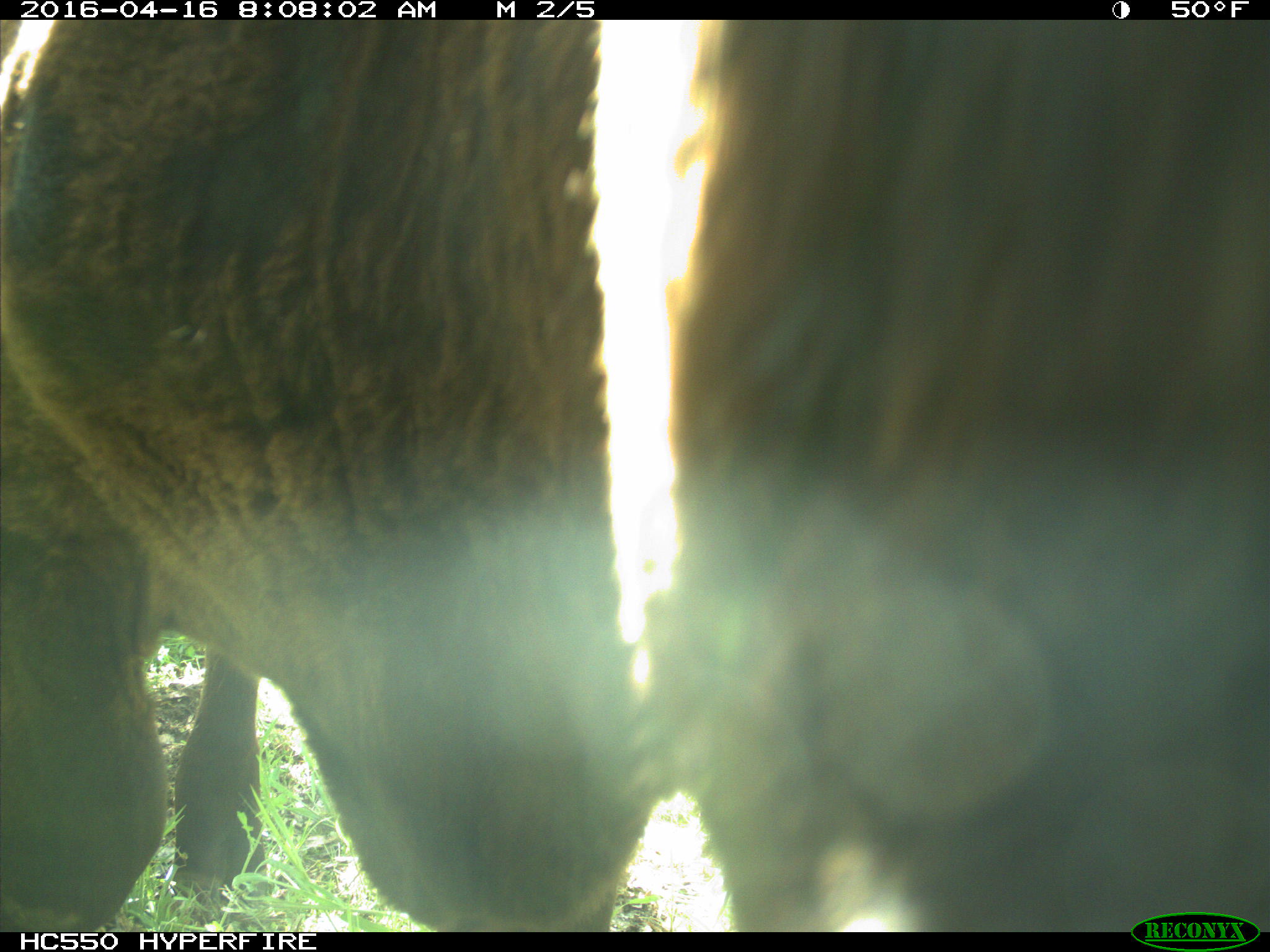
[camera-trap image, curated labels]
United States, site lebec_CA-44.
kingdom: Animalia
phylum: Chordata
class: Mammalia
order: Artiodactyla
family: Bovidae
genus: Bos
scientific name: Bos taurus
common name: domestic cow